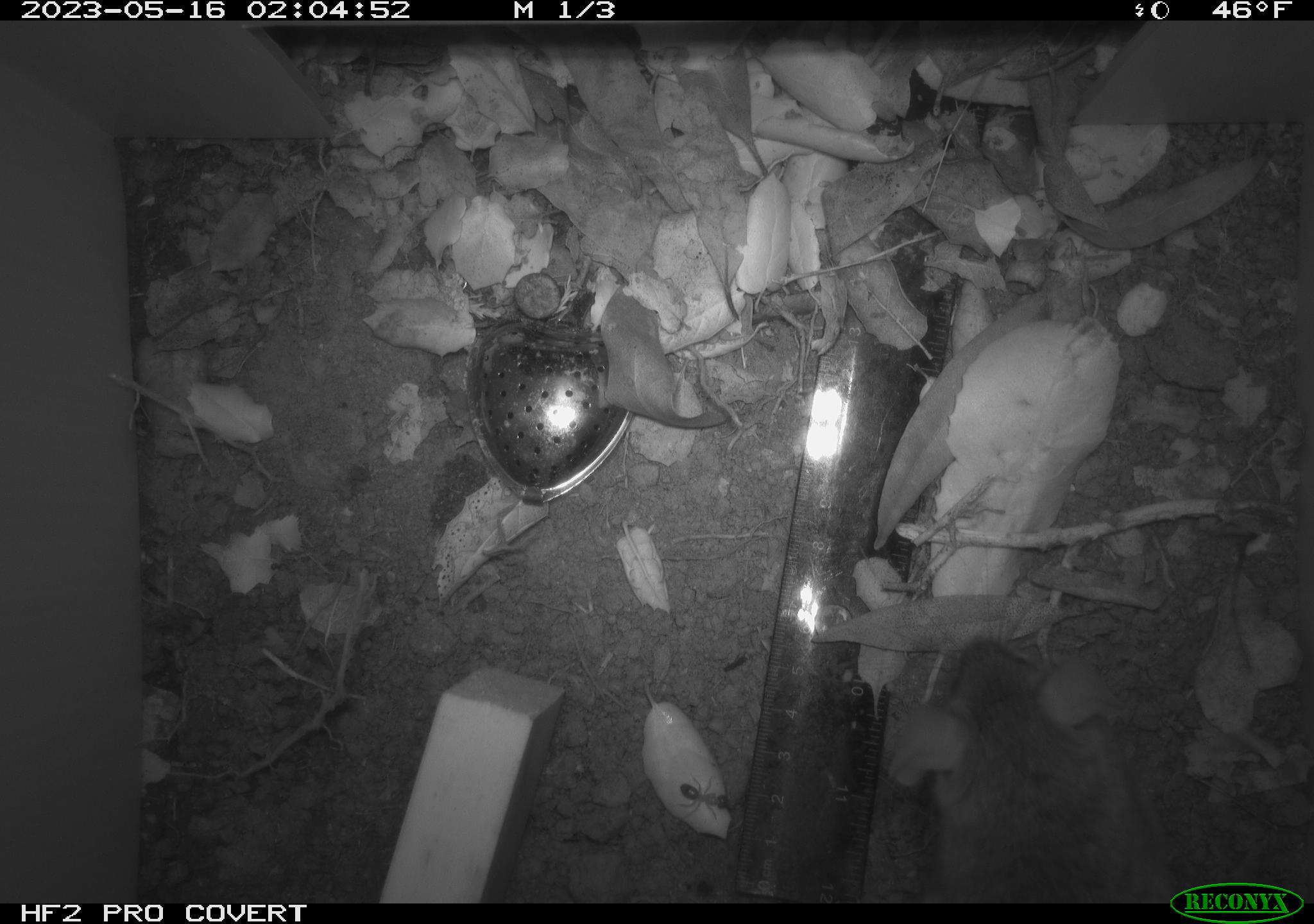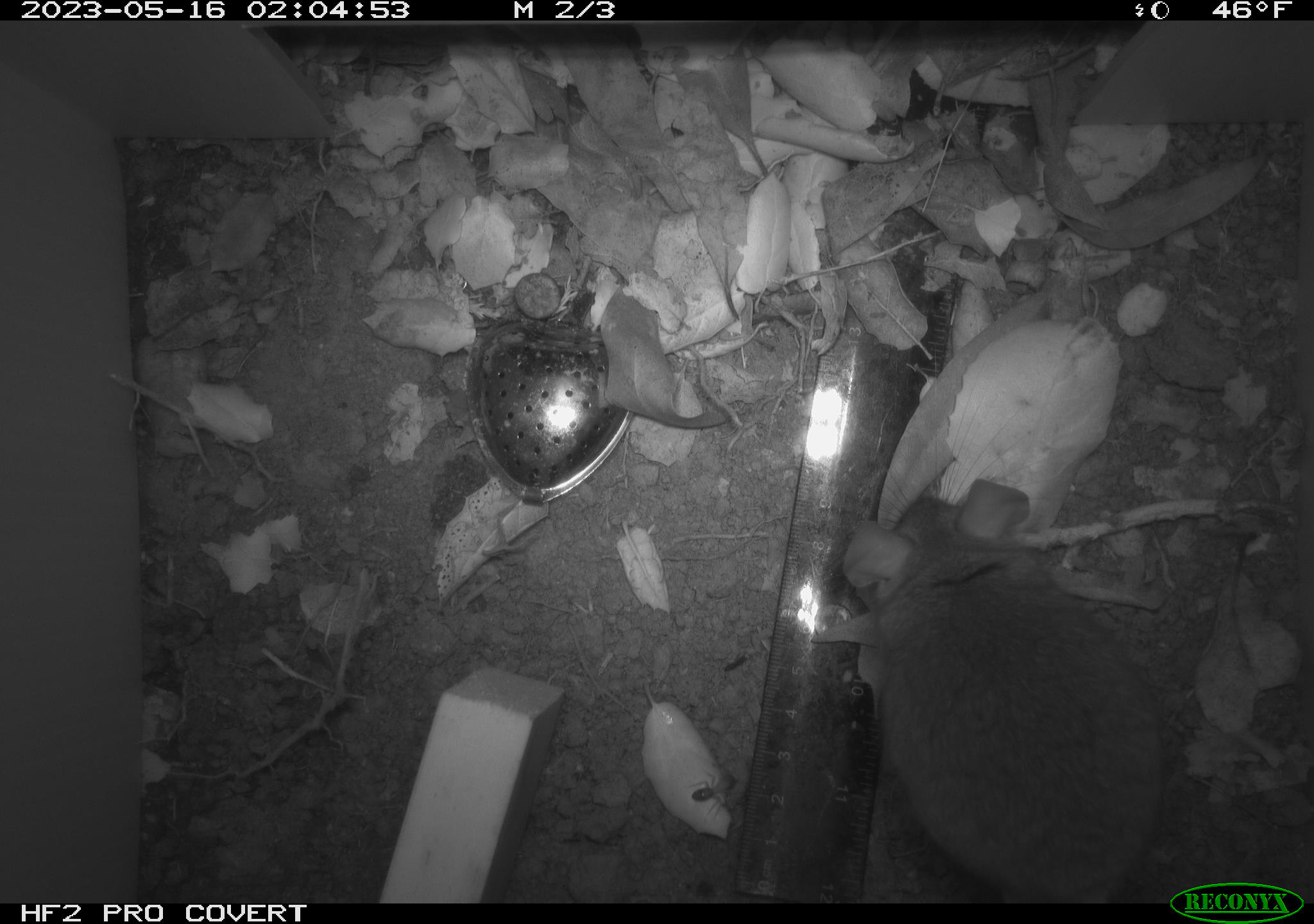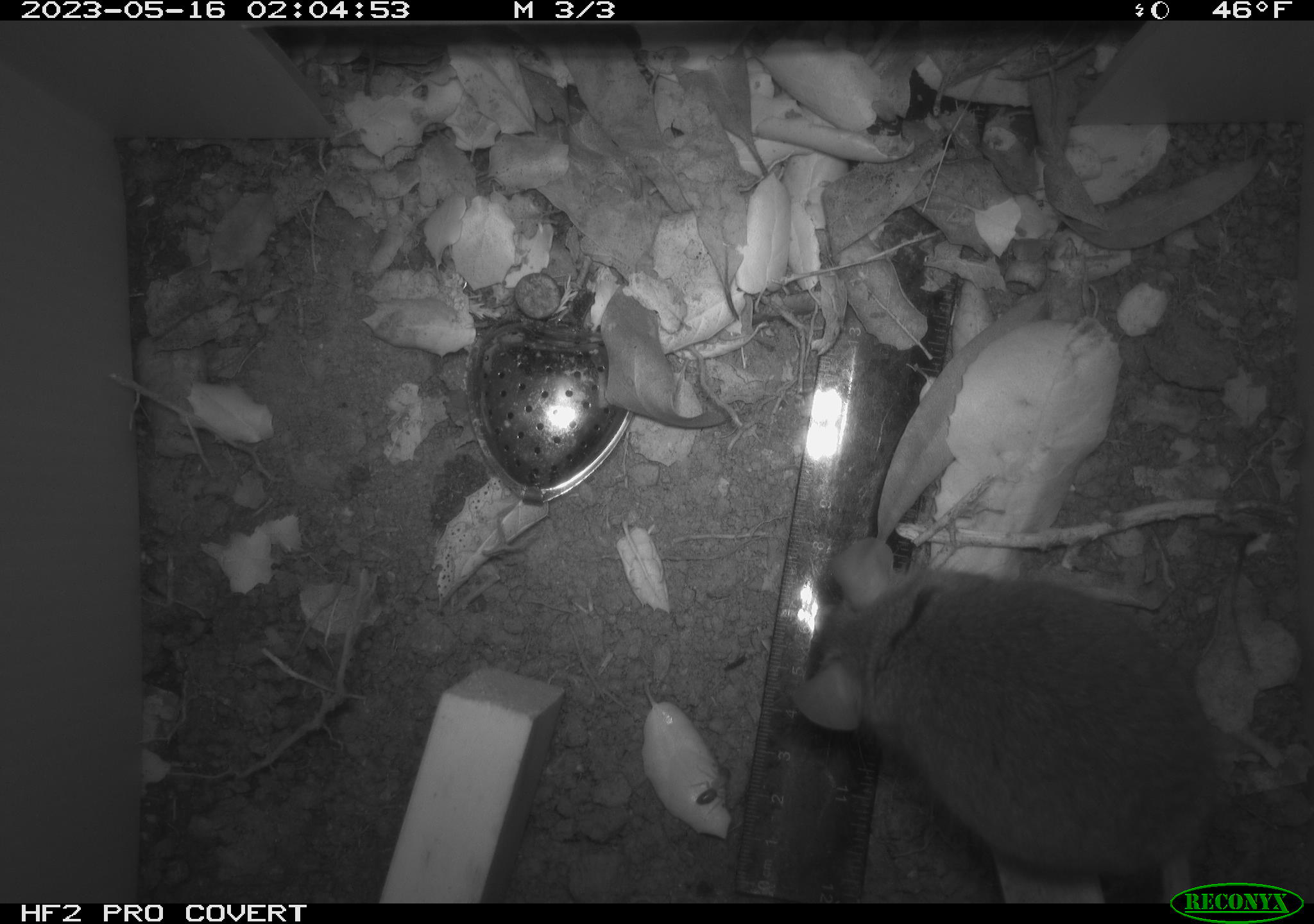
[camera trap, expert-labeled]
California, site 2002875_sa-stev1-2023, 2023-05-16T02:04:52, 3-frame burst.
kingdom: Animalia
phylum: Chordata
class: Mammalia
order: Rodentia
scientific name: Rodentia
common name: mouse species